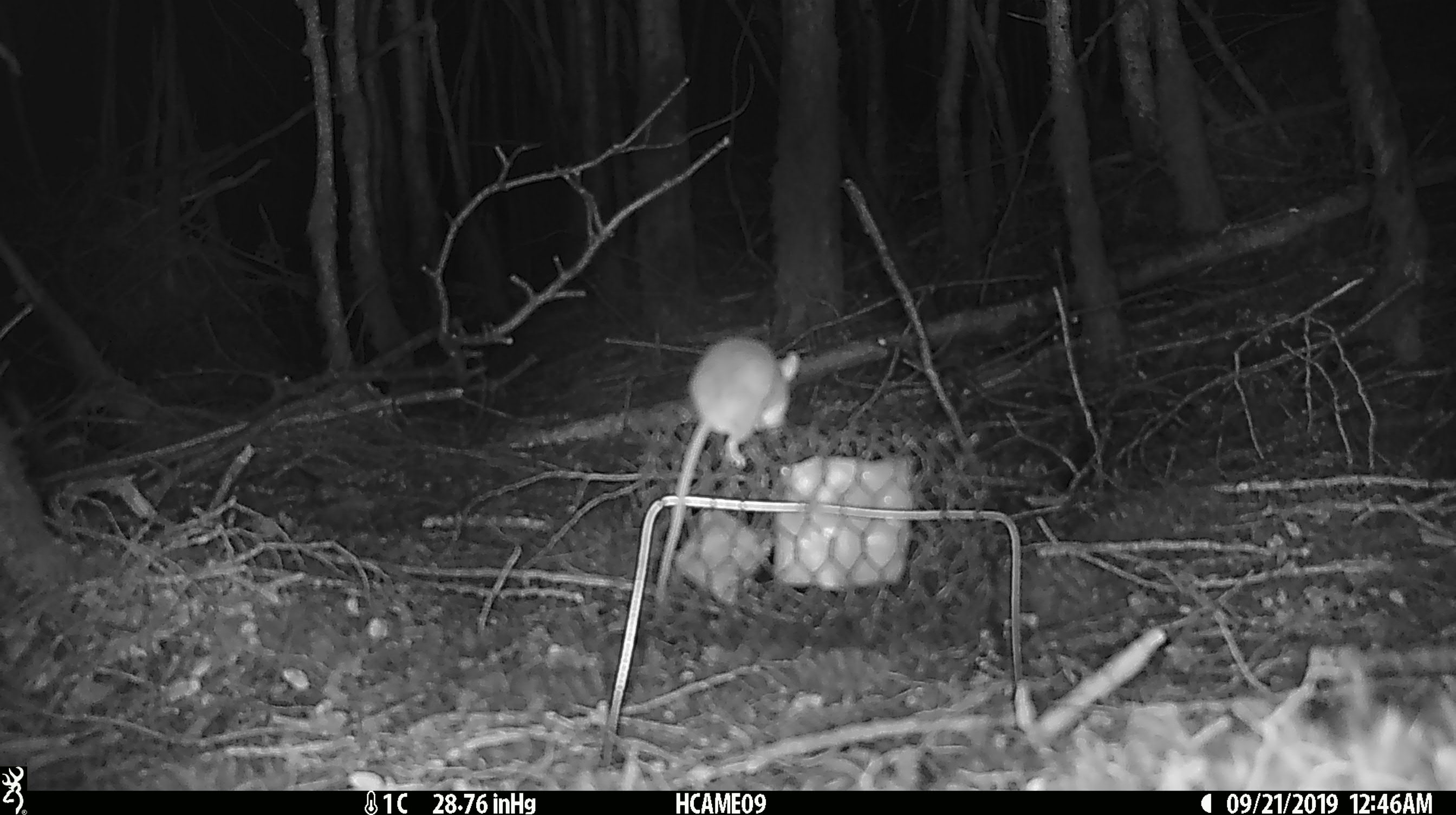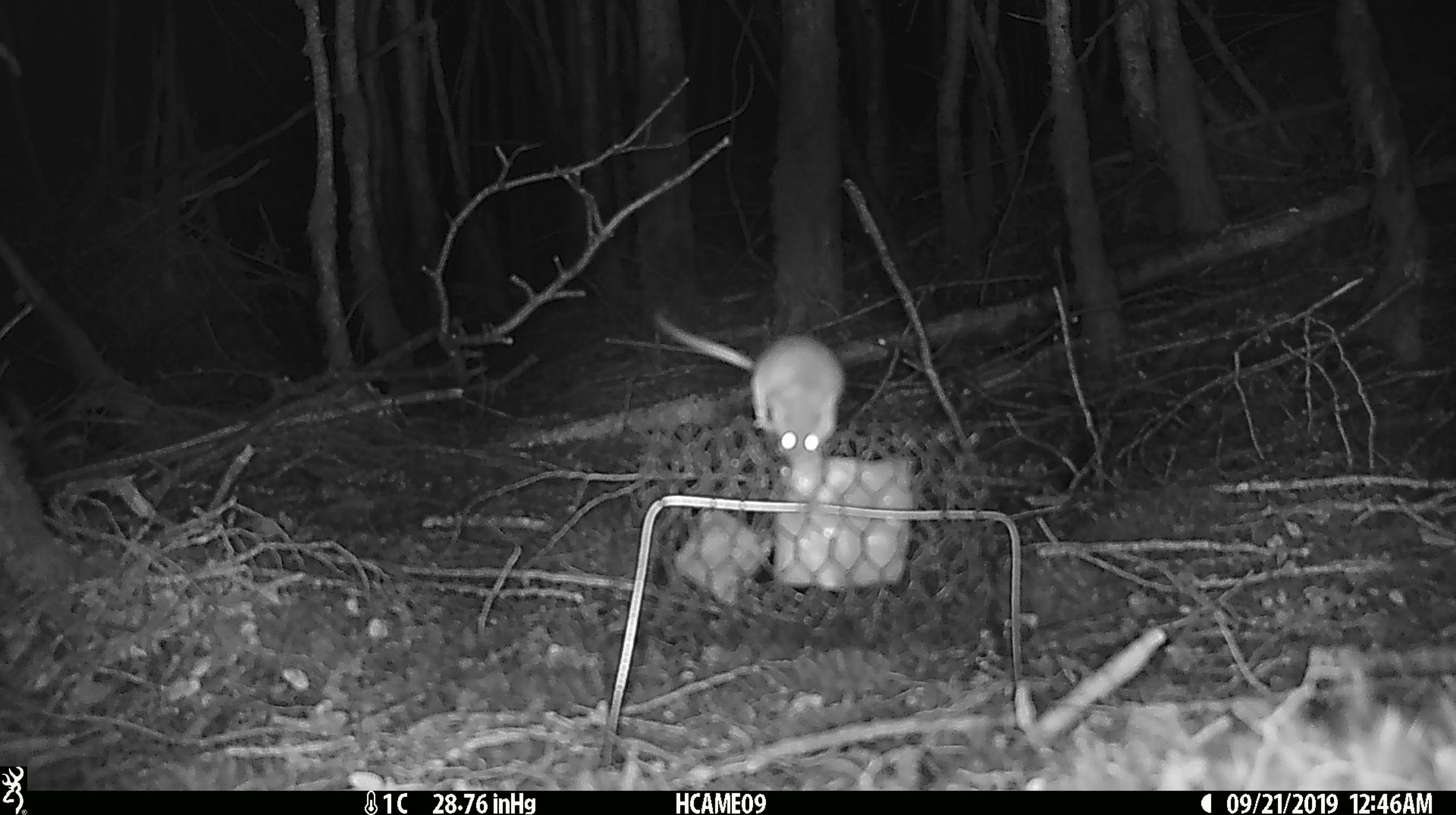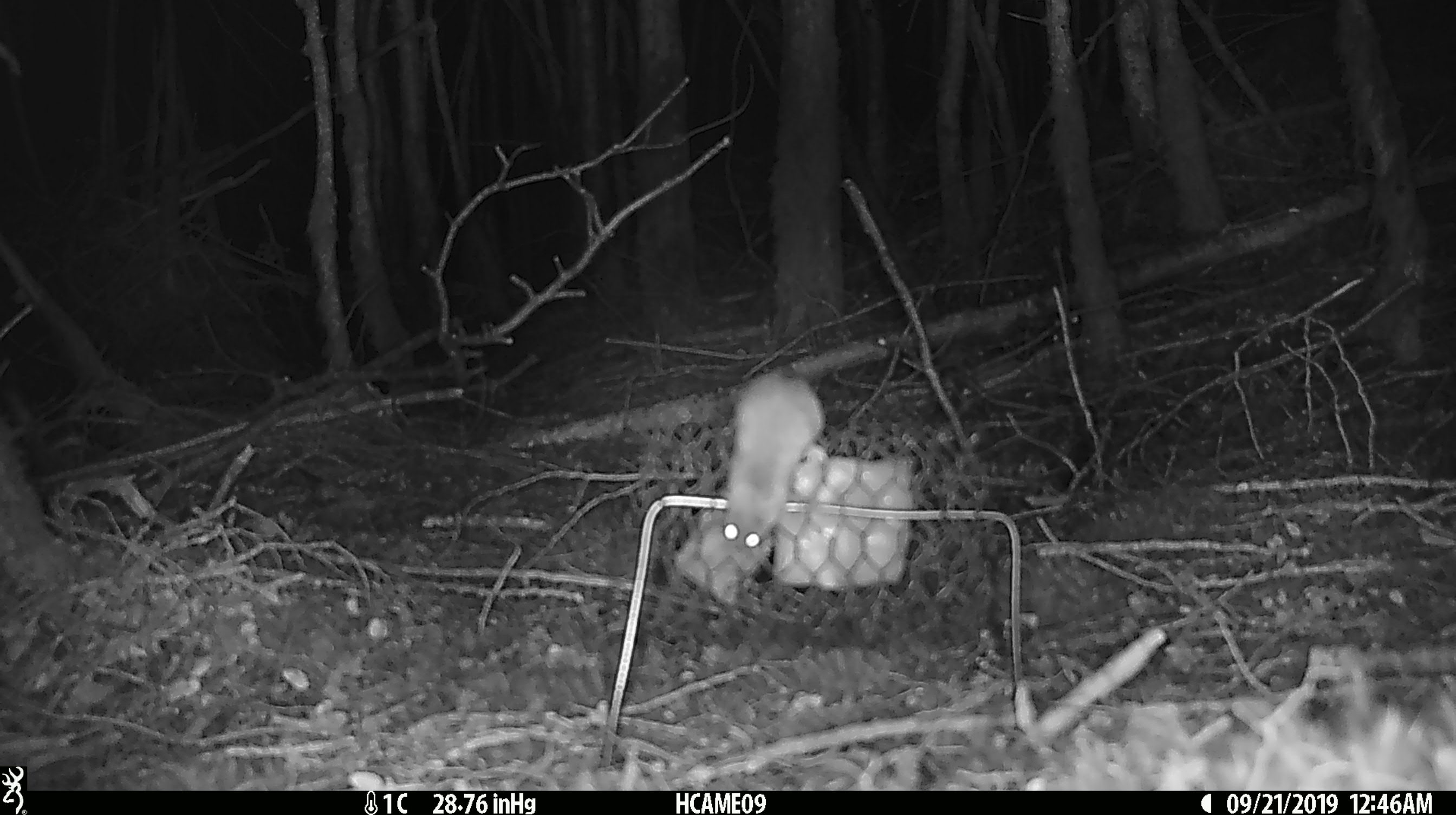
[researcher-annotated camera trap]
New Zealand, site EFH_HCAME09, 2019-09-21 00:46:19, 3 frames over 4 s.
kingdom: Animalia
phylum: Chordata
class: Mammalia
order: Rodentia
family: Muridae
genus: Mus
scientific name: Mus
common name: mouse